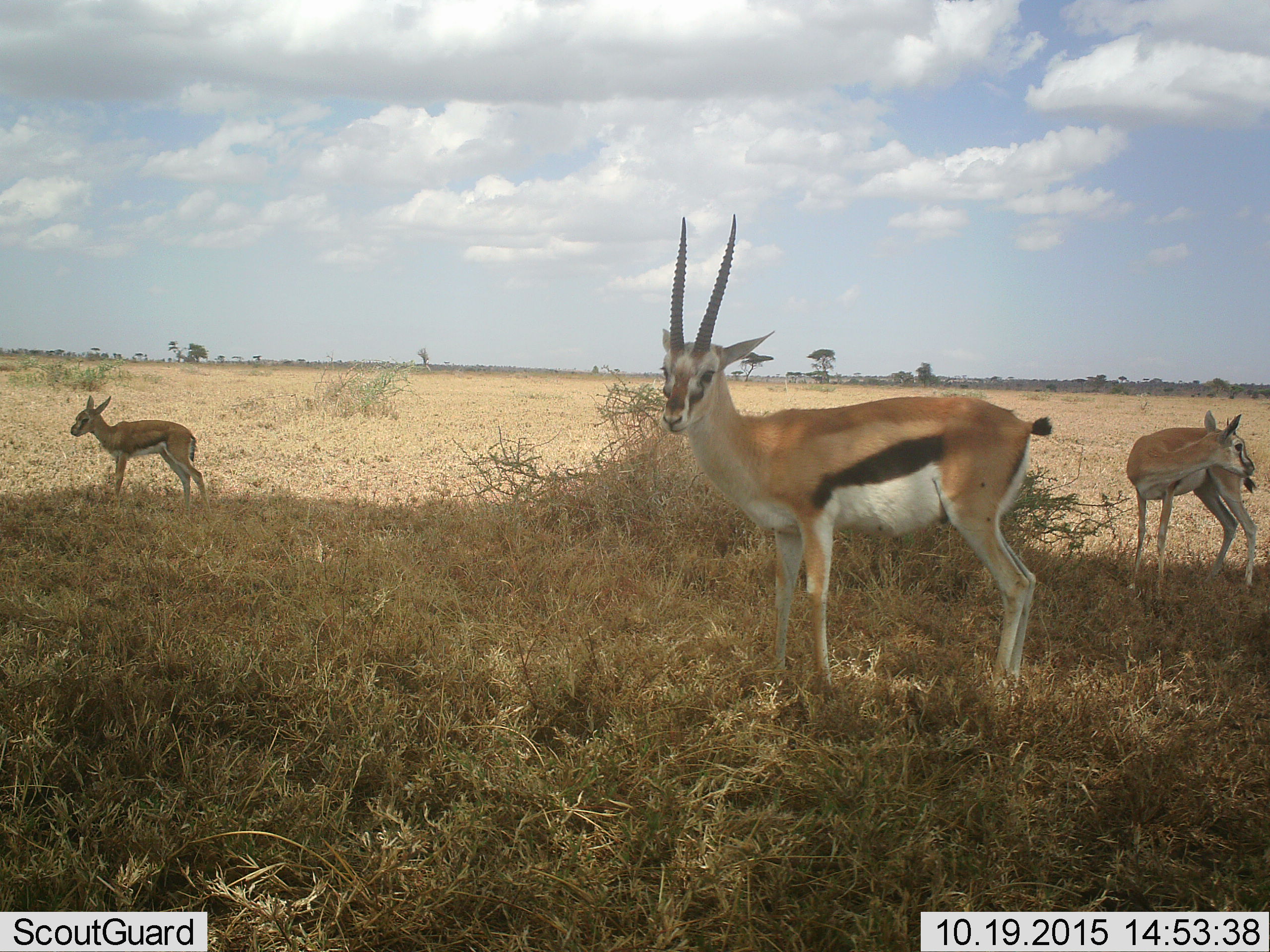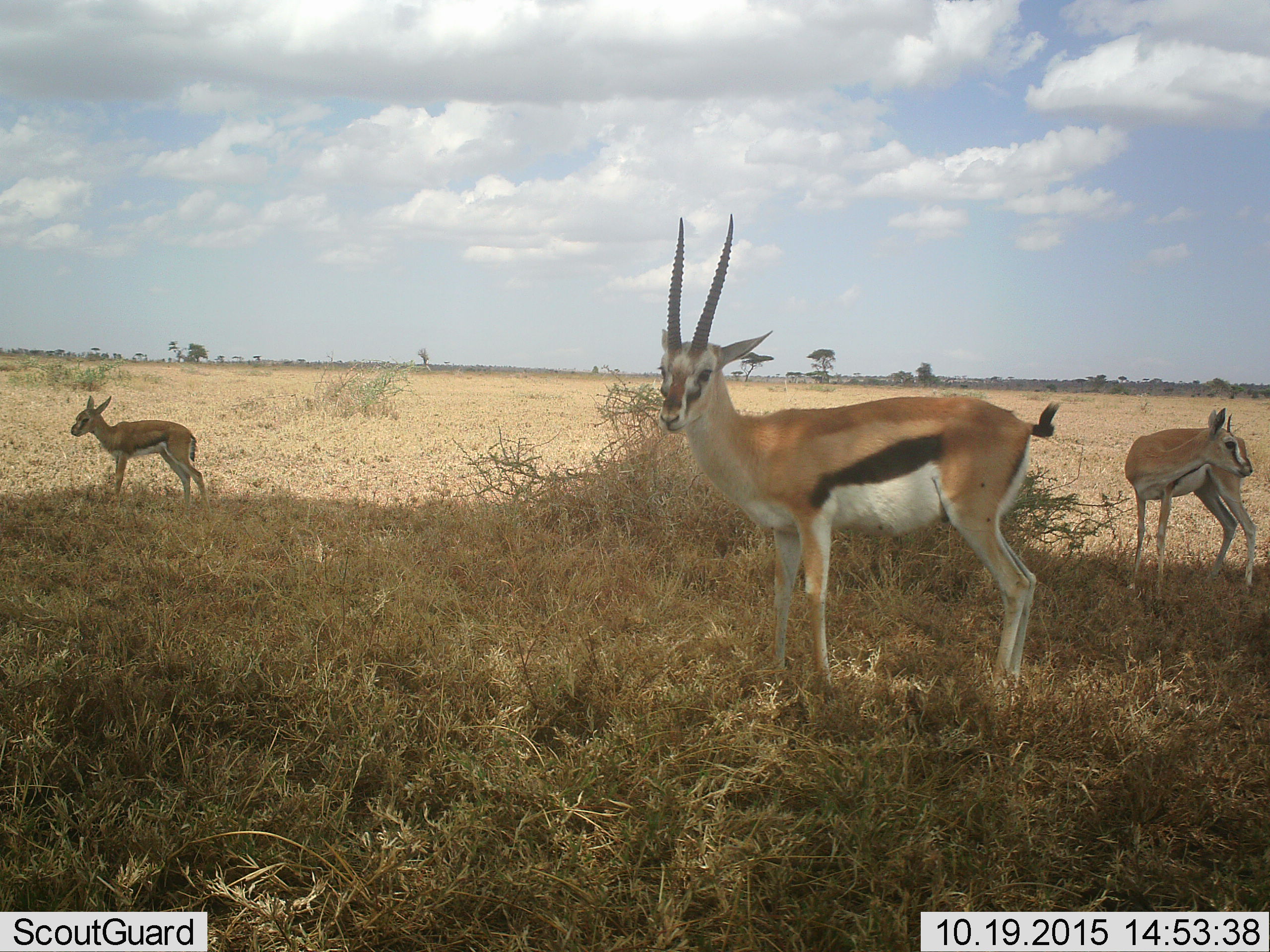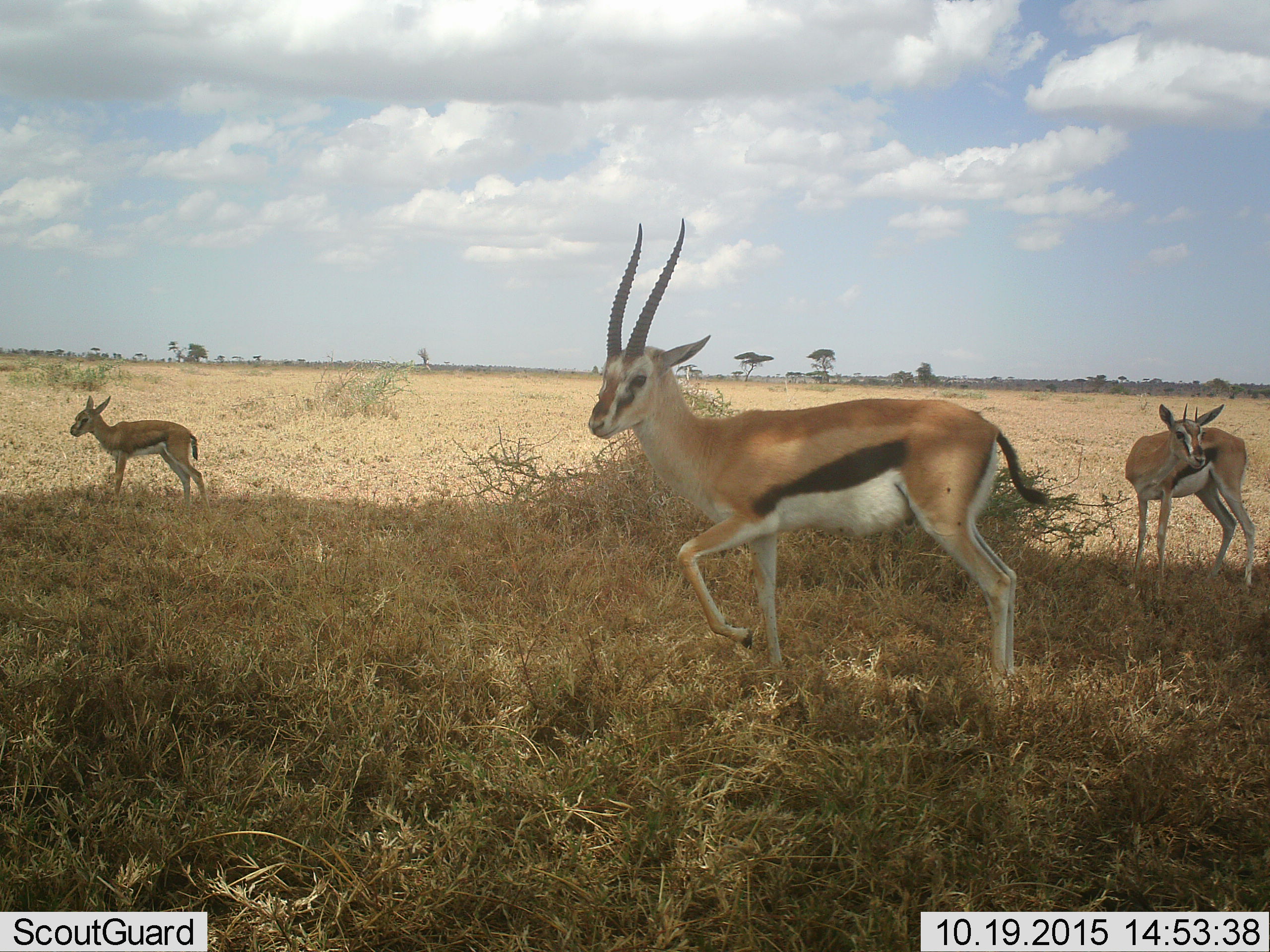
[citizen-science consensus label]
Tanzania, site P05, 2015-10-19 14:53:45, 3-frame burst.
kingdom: Animalia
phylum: Chordata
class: Mammalia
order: Artiodactyla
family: Bovidae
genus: Eudorcas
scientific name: Eudorcas thomsonii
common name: thomson's gazelle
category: gazellethomsons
Gazellethomsons (thomson's gazelle) (Eudorcas thomsonii), count 3. Behavior (volunteer vote fractions): standing 100%, resting 0%, moving 50%, interacting 0%. Young present (vote fraction): 83%. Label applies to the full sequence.